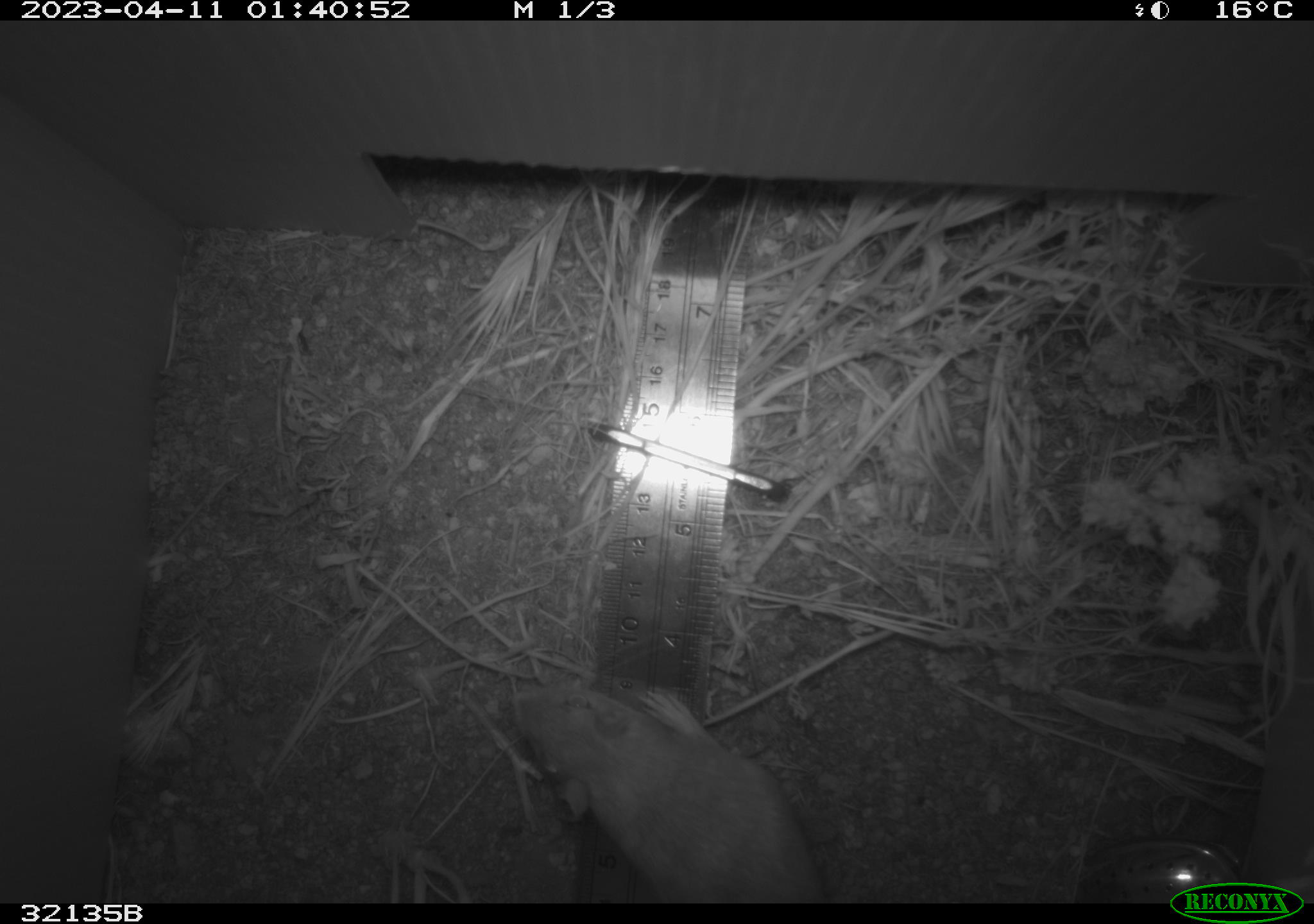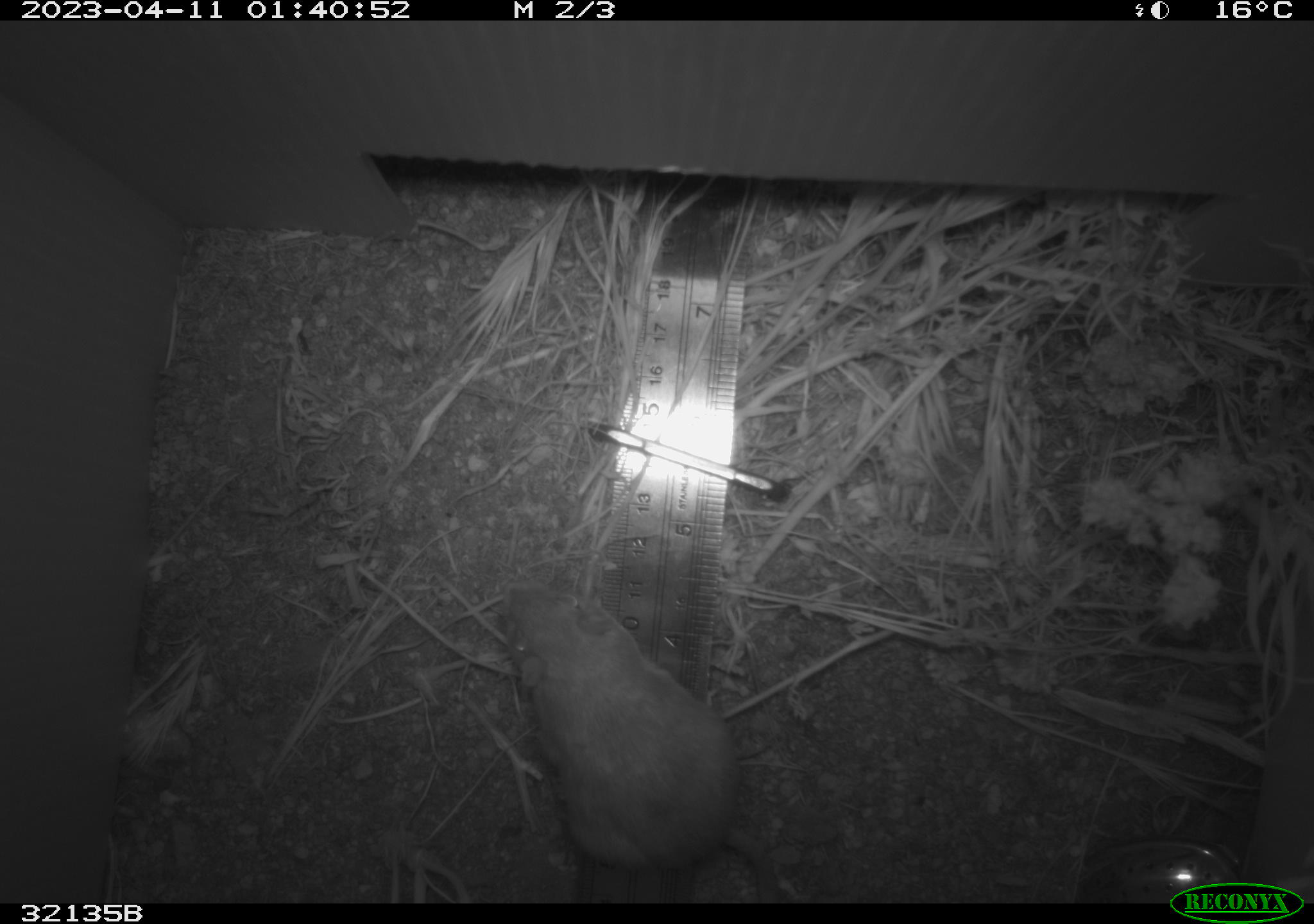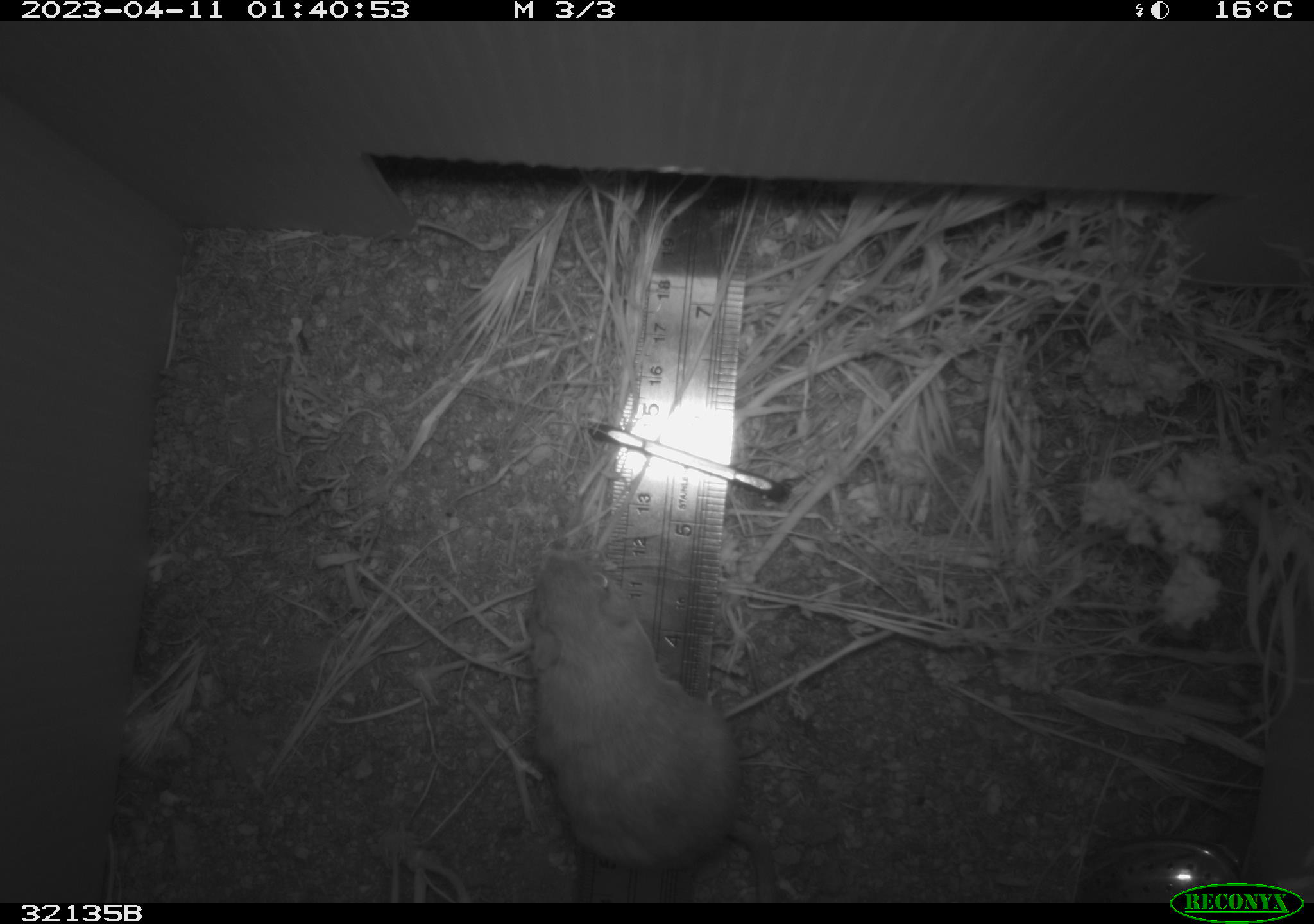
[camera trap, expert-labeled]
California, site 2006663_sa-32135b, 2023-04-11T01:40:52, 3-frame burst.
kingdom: Animalia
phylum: Chordata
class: Mammalia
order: Rodentia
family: Heteromyidae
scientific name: Heteromyidae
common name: kangaroo rats and pocket mice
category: heteromyidae family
Heteromyidae family (kangaroo rats and pocket mice) (Heteromyidae).